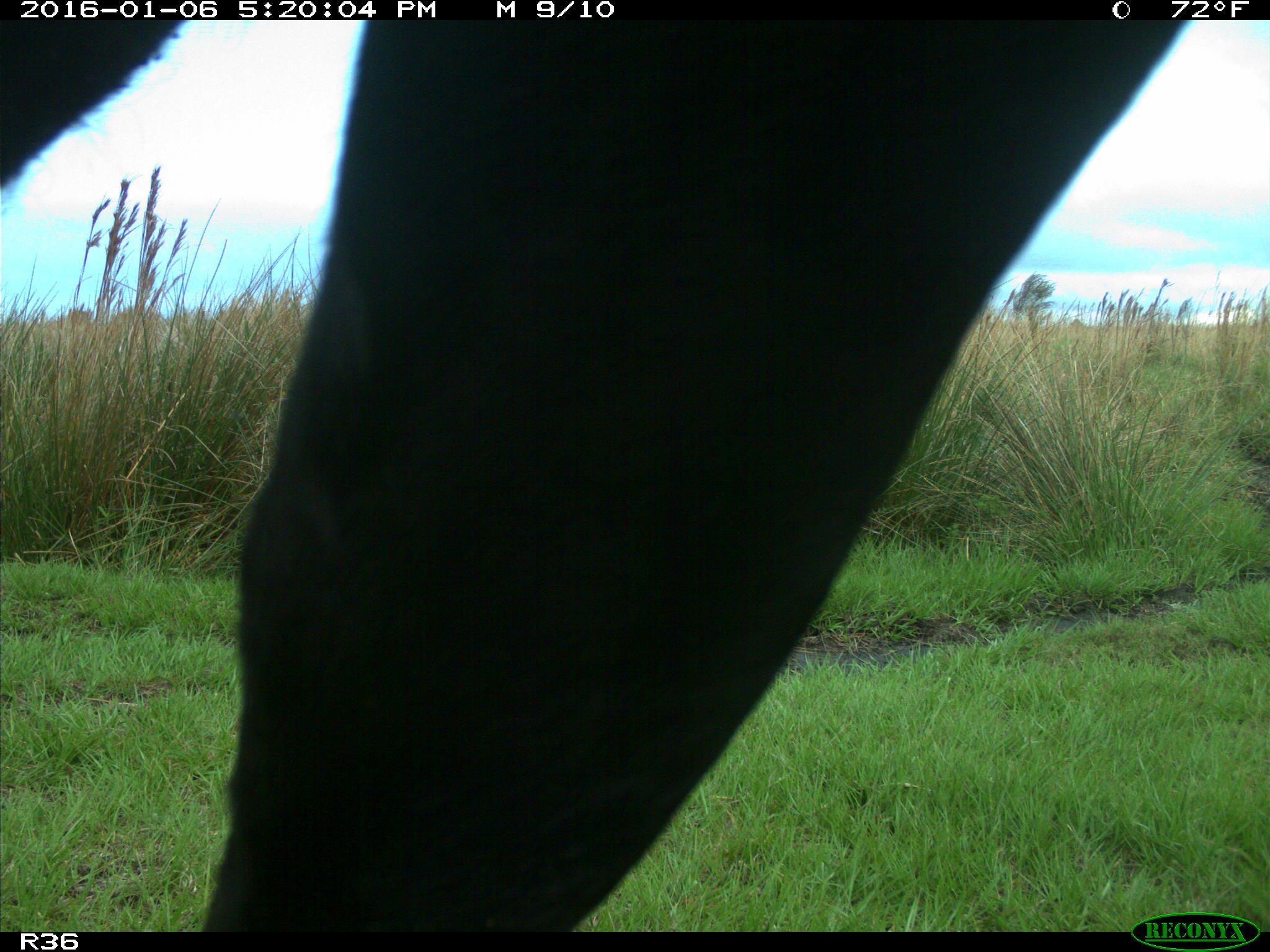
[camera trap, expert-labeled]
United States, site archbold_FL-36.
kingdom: Animalia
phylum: Chordata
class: Mammalia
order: Artiodactyla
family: Bovidae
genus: Bos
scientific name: Bos taurus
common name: domestic cow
Bos taurus (domestic cow).